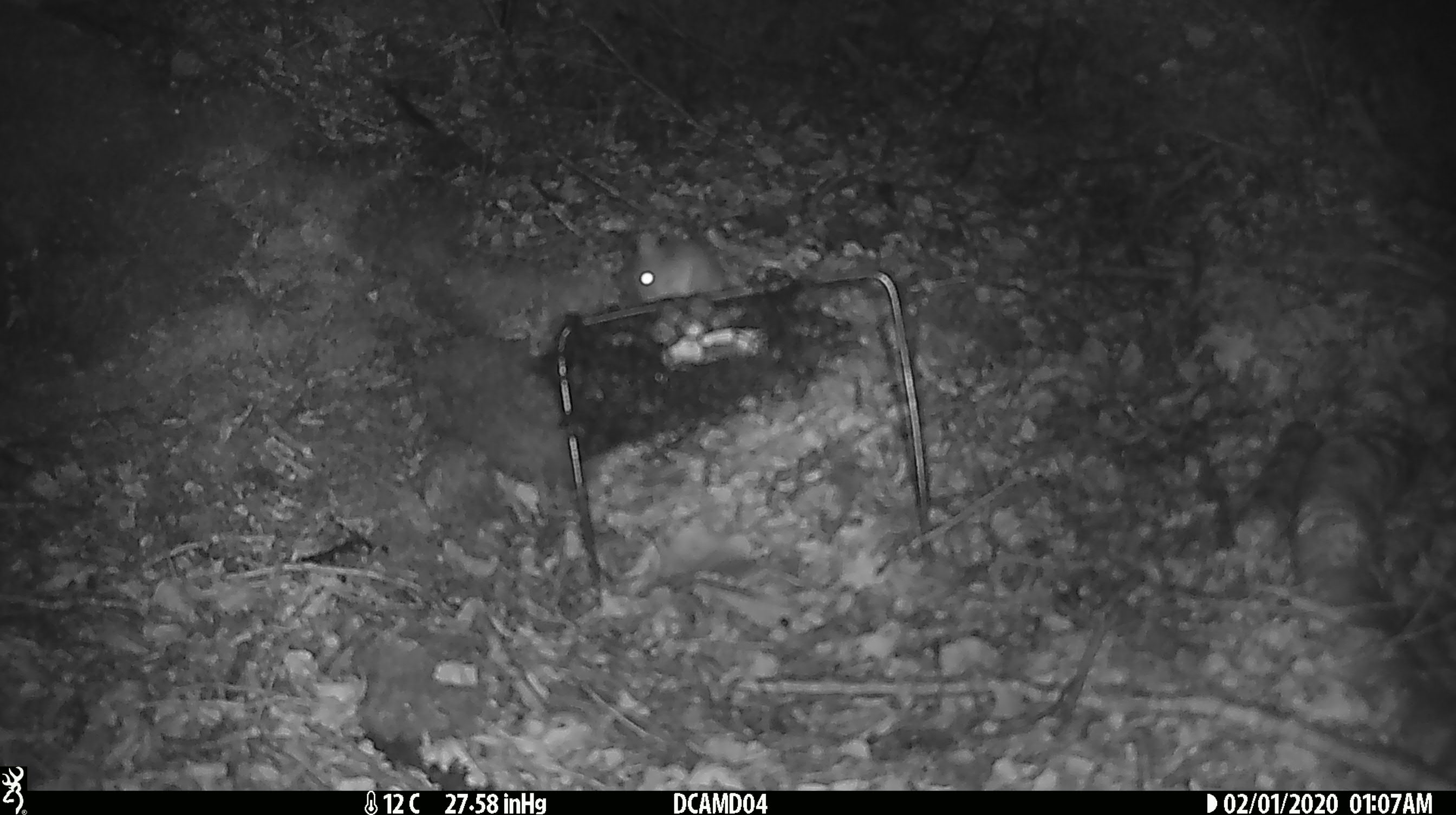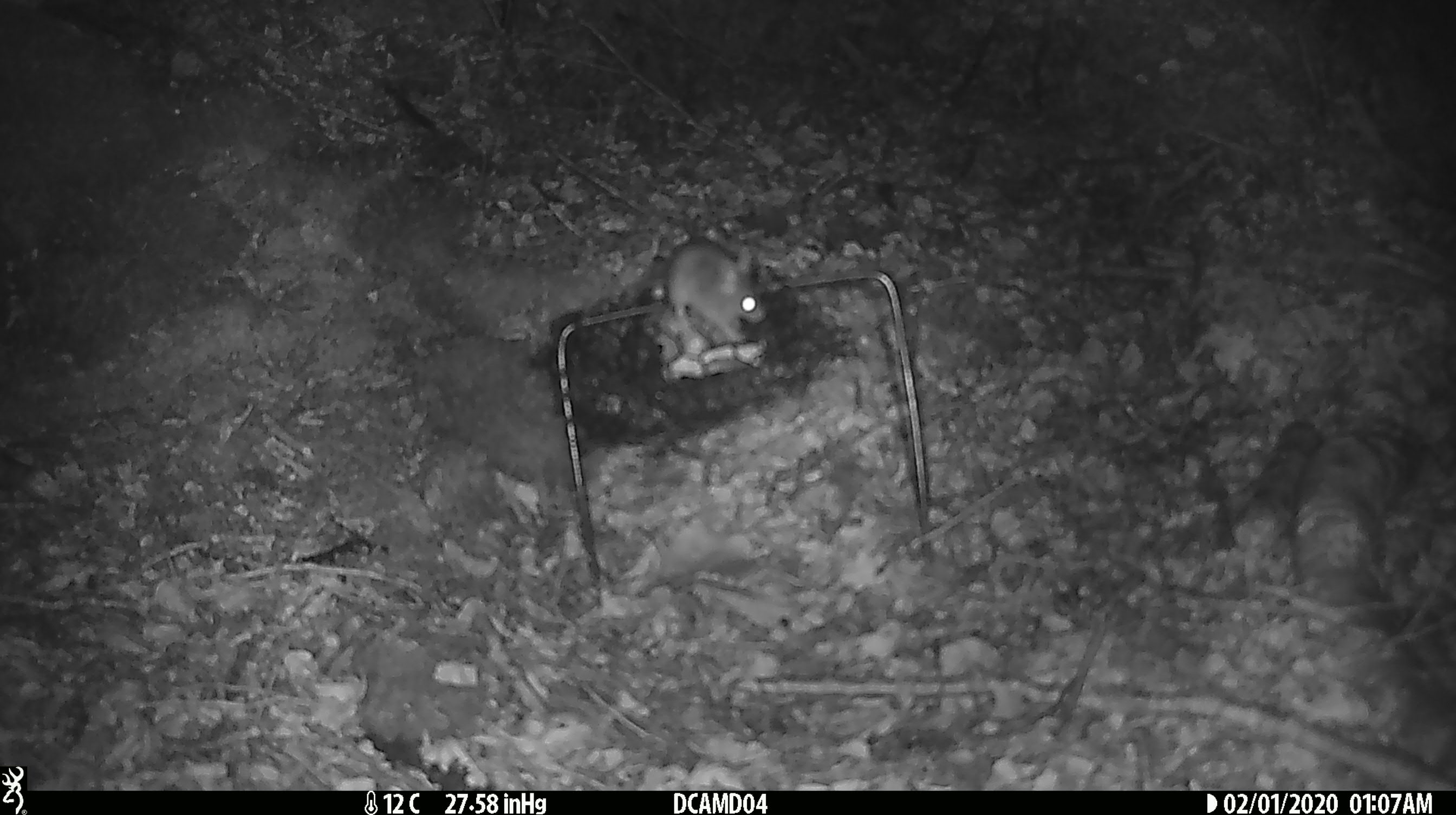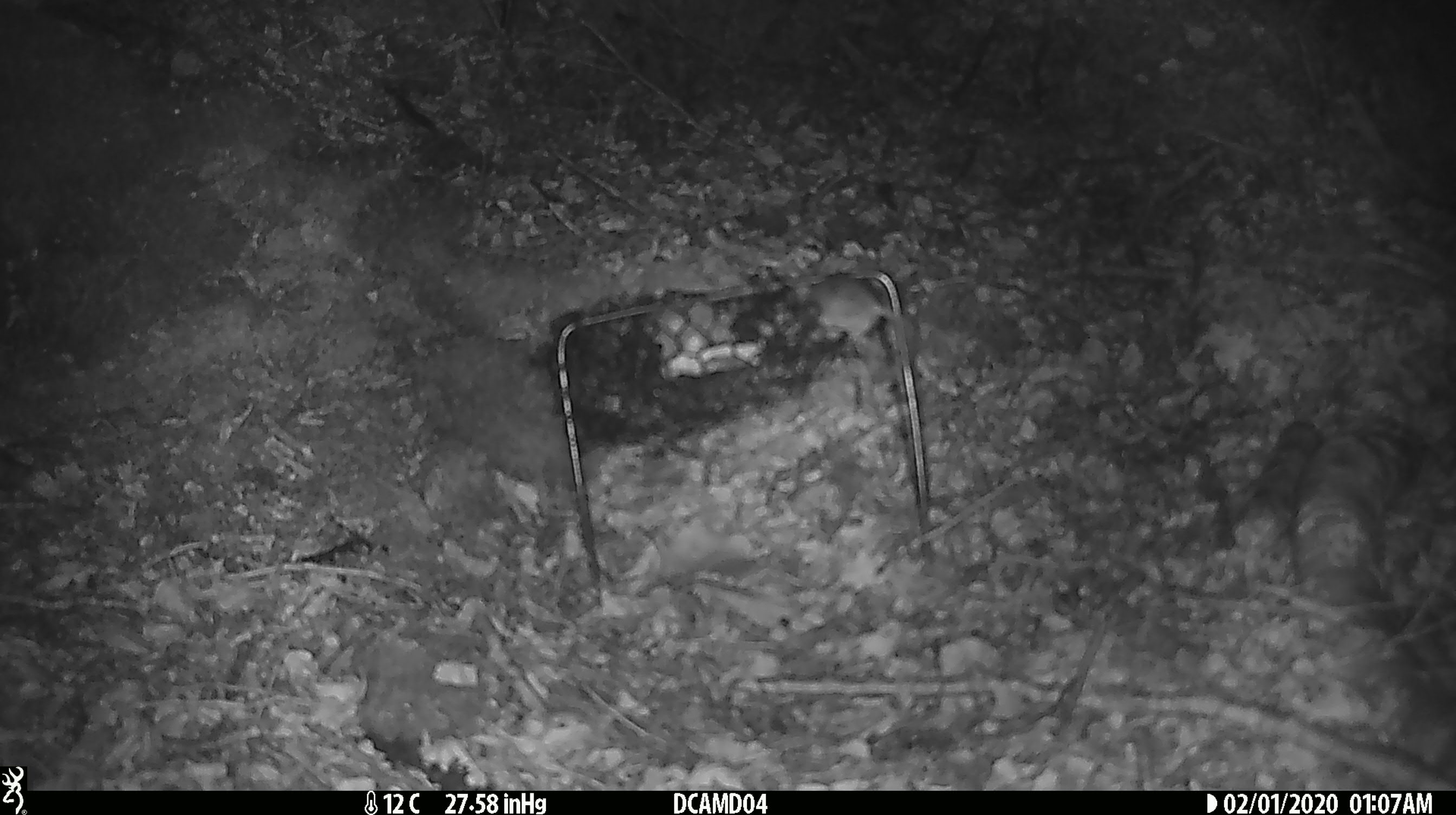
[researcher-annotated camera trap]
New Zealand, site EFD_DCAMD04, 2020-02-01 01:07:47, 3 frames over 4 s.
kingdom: Animalia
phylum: Chordata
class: Mammalia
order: Rodentia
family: Muridae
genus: Mus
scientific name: Mus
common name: mouse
Mouse (Mus).